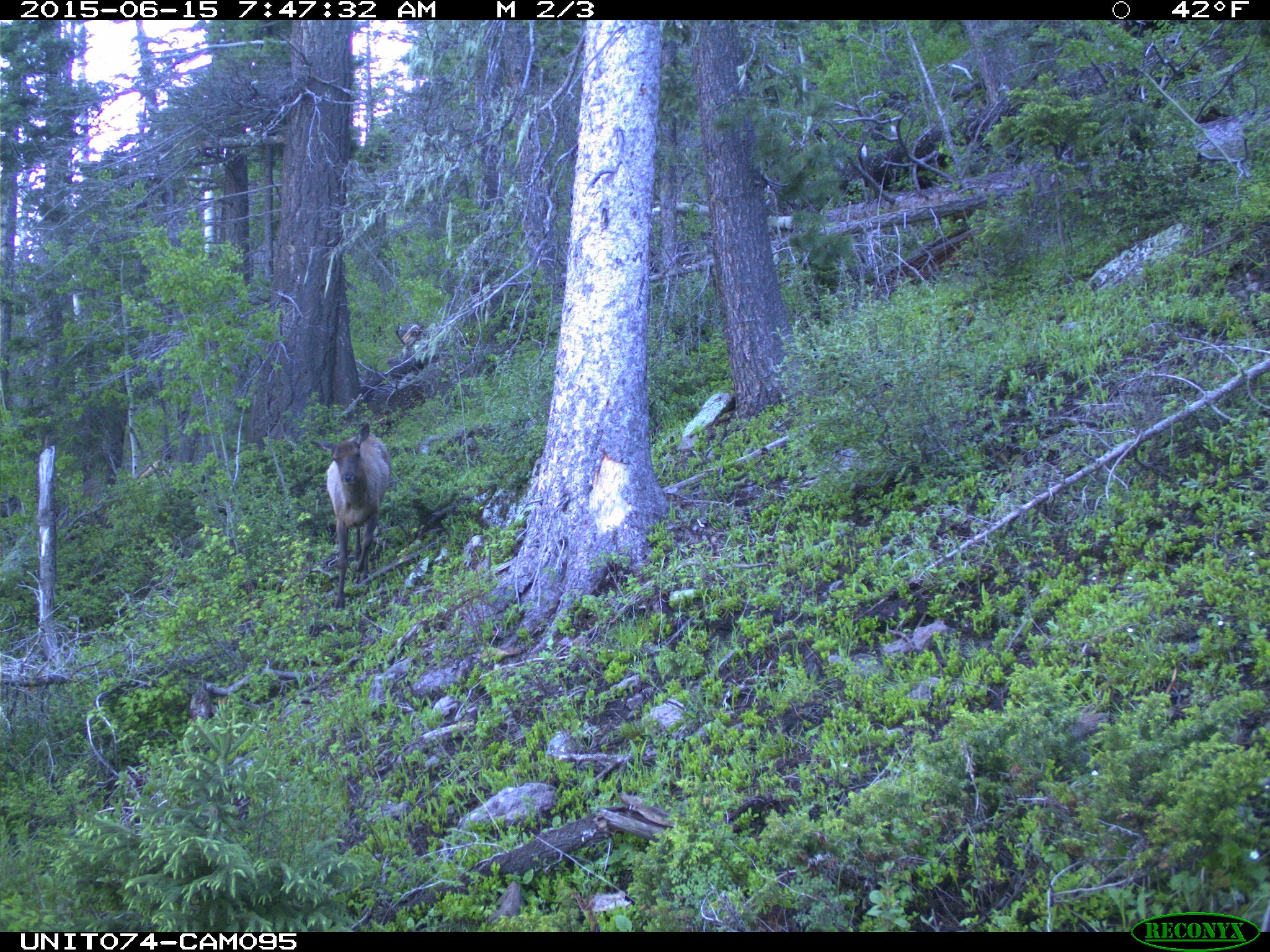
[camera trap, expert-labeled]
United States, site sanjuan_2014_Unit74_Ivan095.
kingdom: Animalia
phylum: Chordata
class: Mammalia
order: Artiodactyla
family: Cervidae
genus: Cervus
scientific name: Cervus elaphus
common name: red deer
Cervus elaphus (red deer).